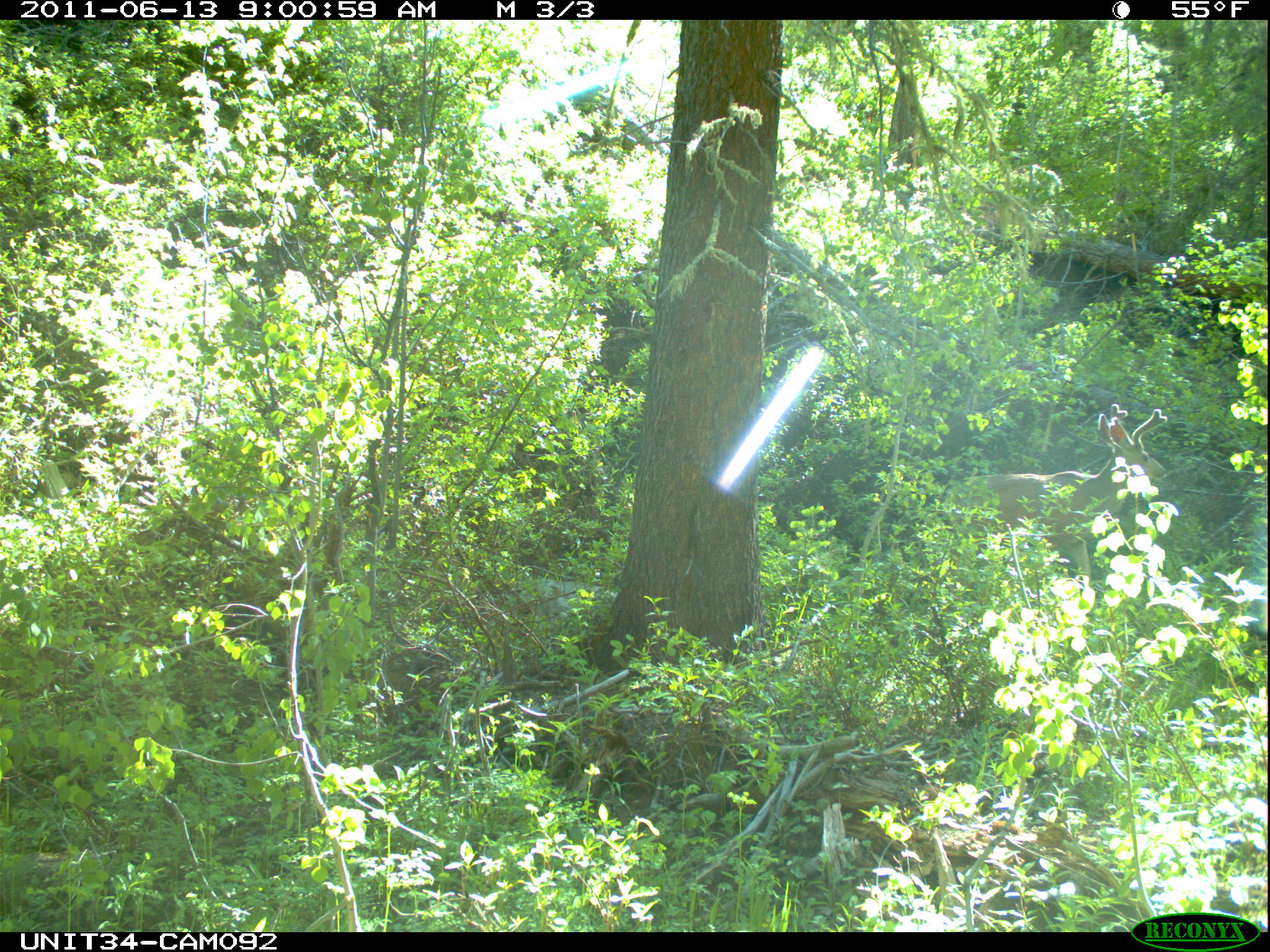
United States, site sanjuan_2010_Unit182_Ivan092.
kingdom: Animalia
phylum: Chordata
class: Mammalia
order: Artiodactyla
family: Cervidae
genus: Odocoileus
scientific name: Odocoileus hemionus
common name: mule deer